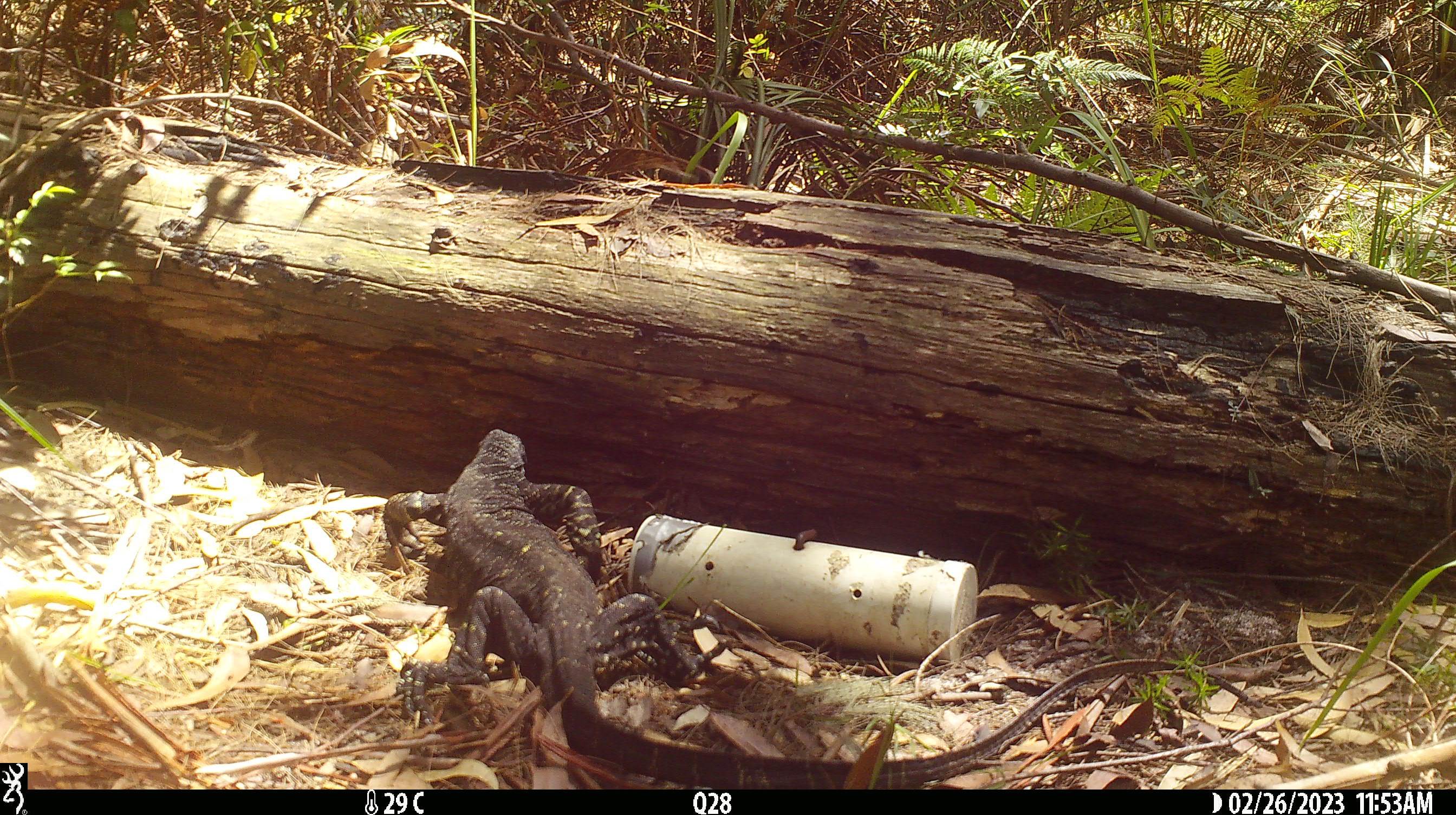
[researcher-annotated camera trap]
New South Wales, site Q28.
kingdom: Animalia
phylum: Chordata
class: Reptilia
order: Squamata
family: Varanidae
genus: Varanus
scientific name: Varanus varius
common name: lace monitor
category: goanna